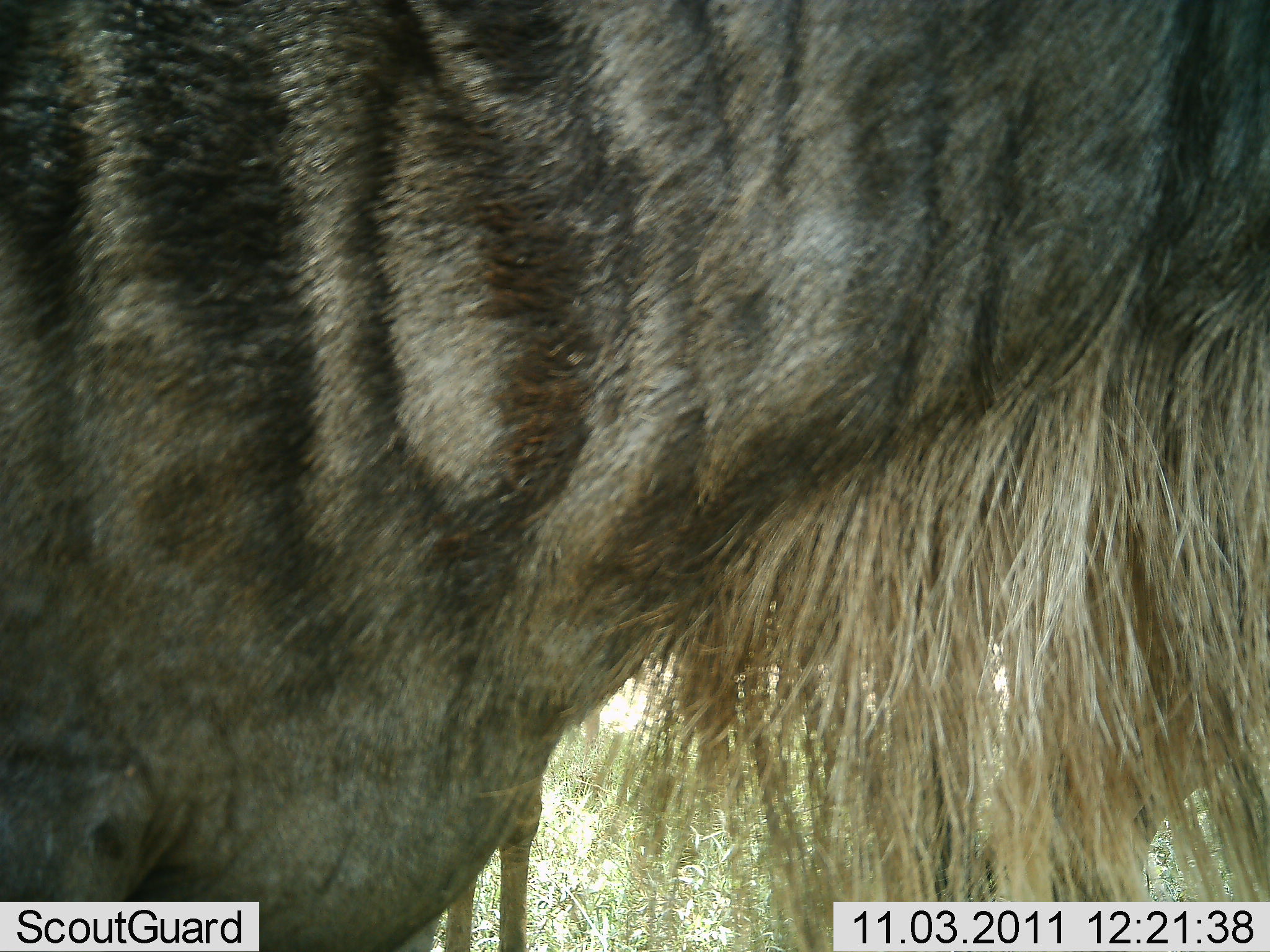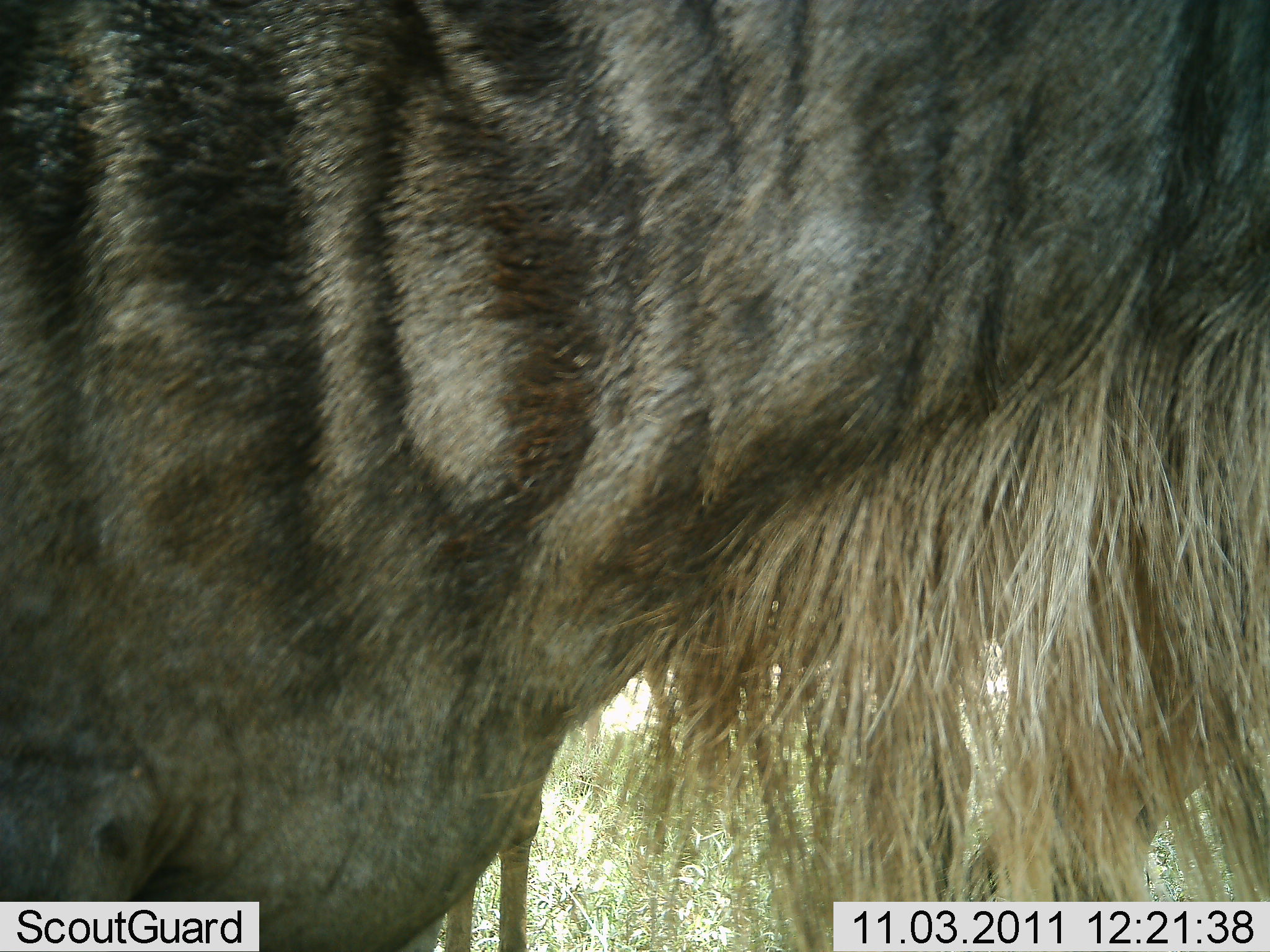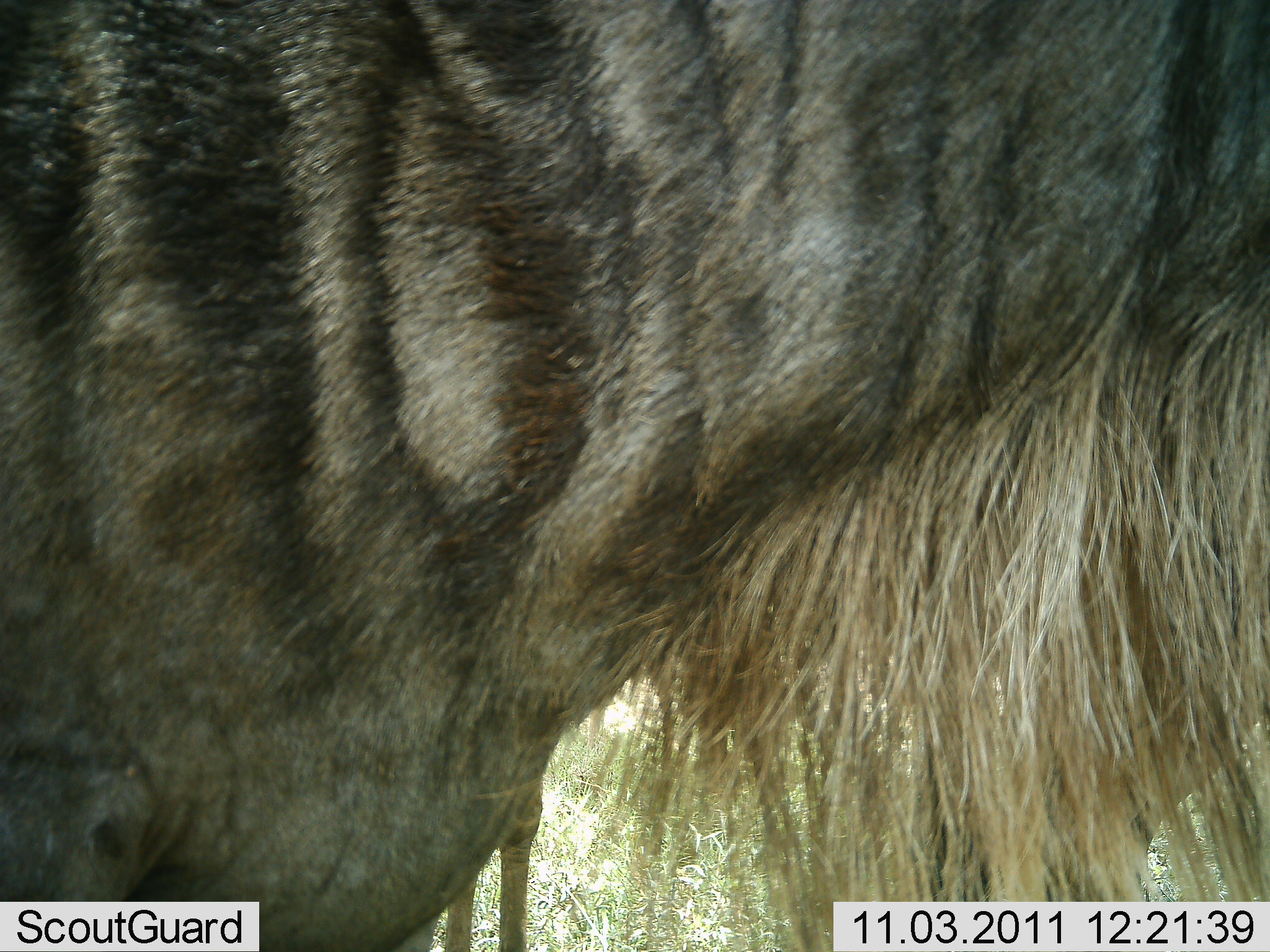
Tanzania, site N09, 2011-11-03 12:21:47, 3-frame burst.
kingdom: Animalia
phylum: Chordata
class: Mammalia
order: Artiodactyla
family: Bovidae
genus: Connochaetes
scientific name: Connochaetes taurinus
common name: blue wildebeest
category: wildebeest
Wildebeest (blue wildebeest) (Connochaetes taurinus), count 2. Behavior (volunteer vote fractions): standing 73%, resting 0%, moving 18%, interacting 0%. Young present (vote fraction): 0%. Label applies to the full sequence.